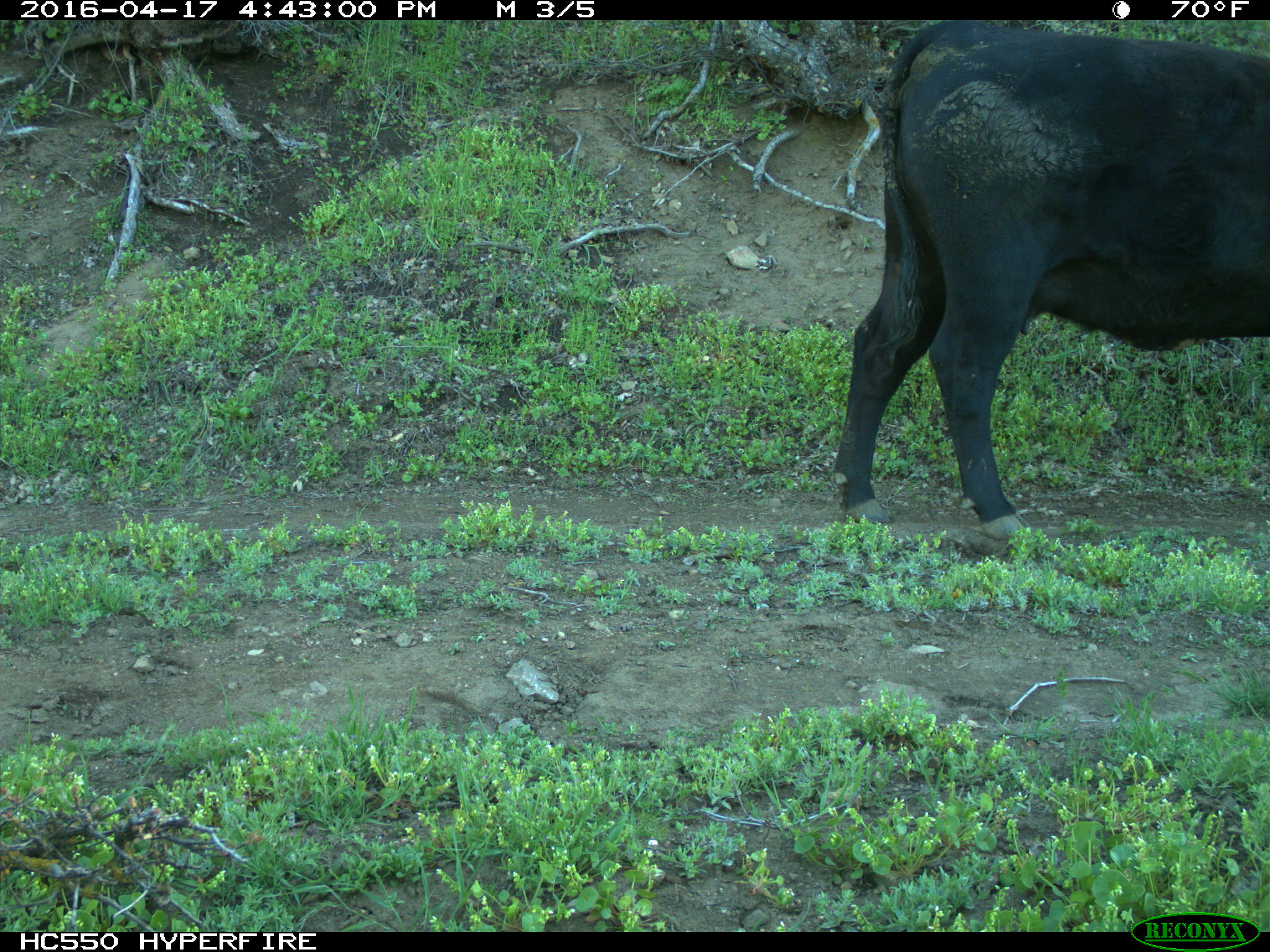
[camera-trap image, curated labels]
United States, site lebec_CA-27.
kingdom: Animalia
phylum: Chordata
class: Mammalia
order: Artiodactyla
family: Bovidae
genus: Bos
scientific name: Bos taurus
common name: domestic cow